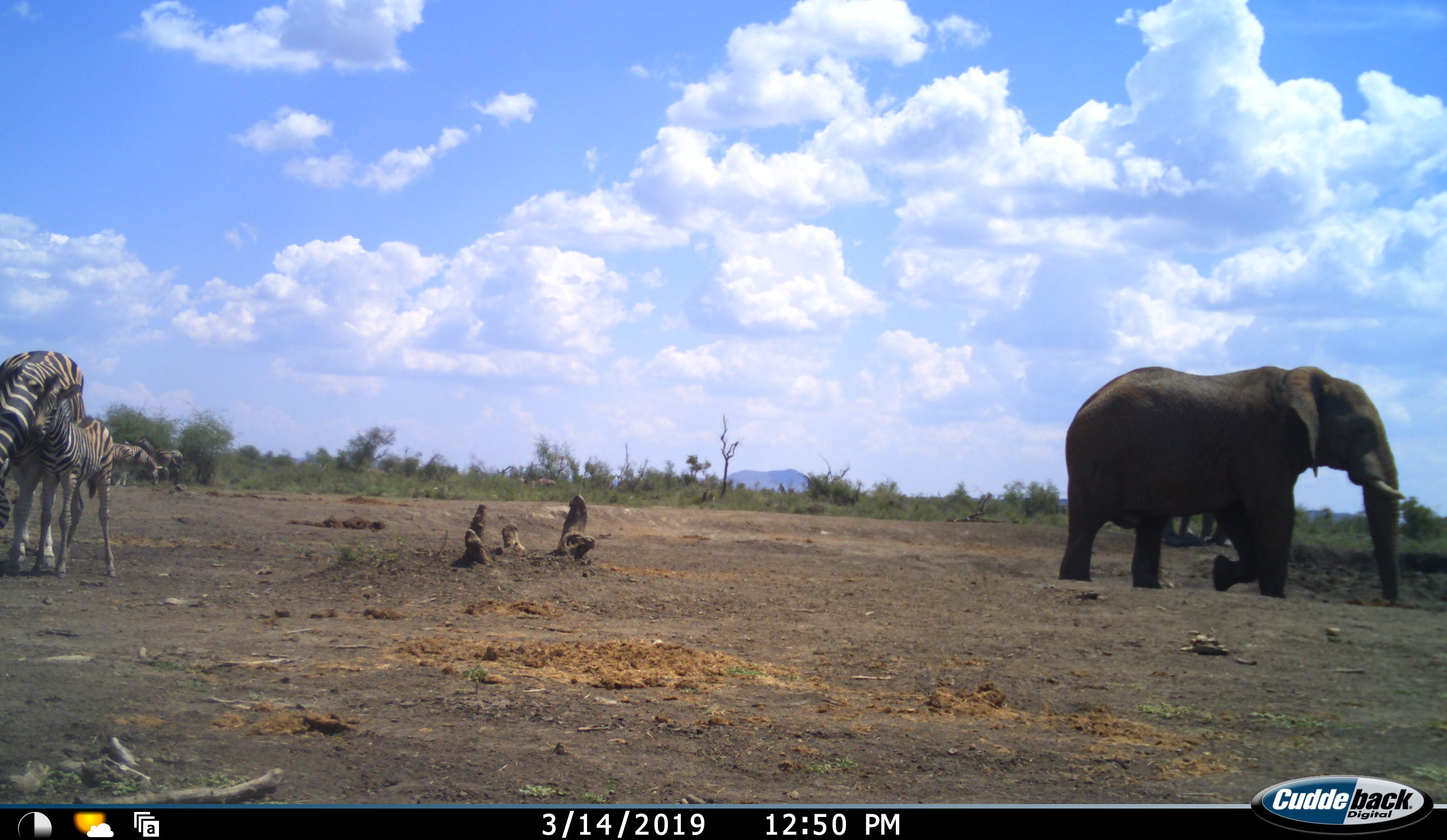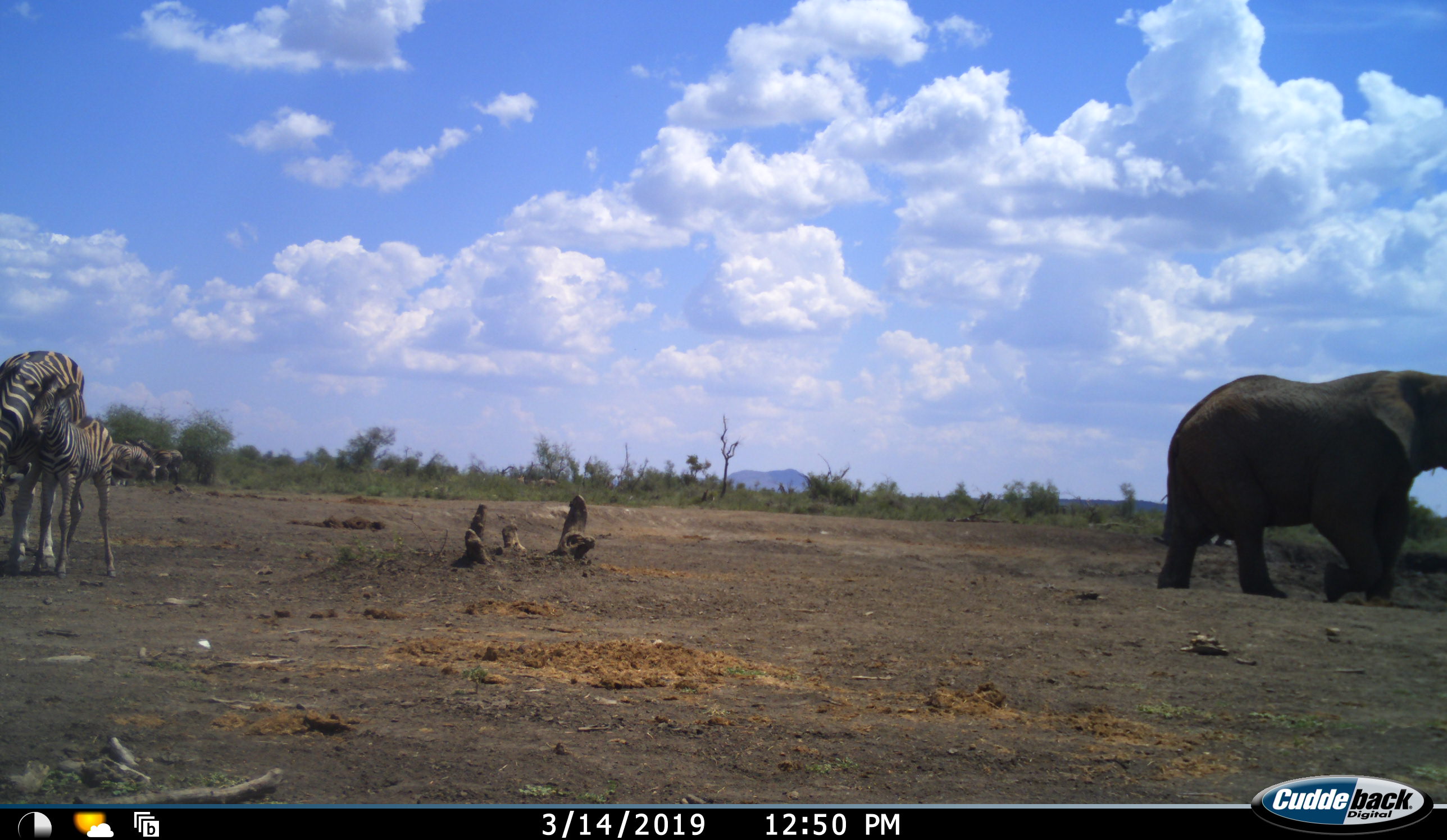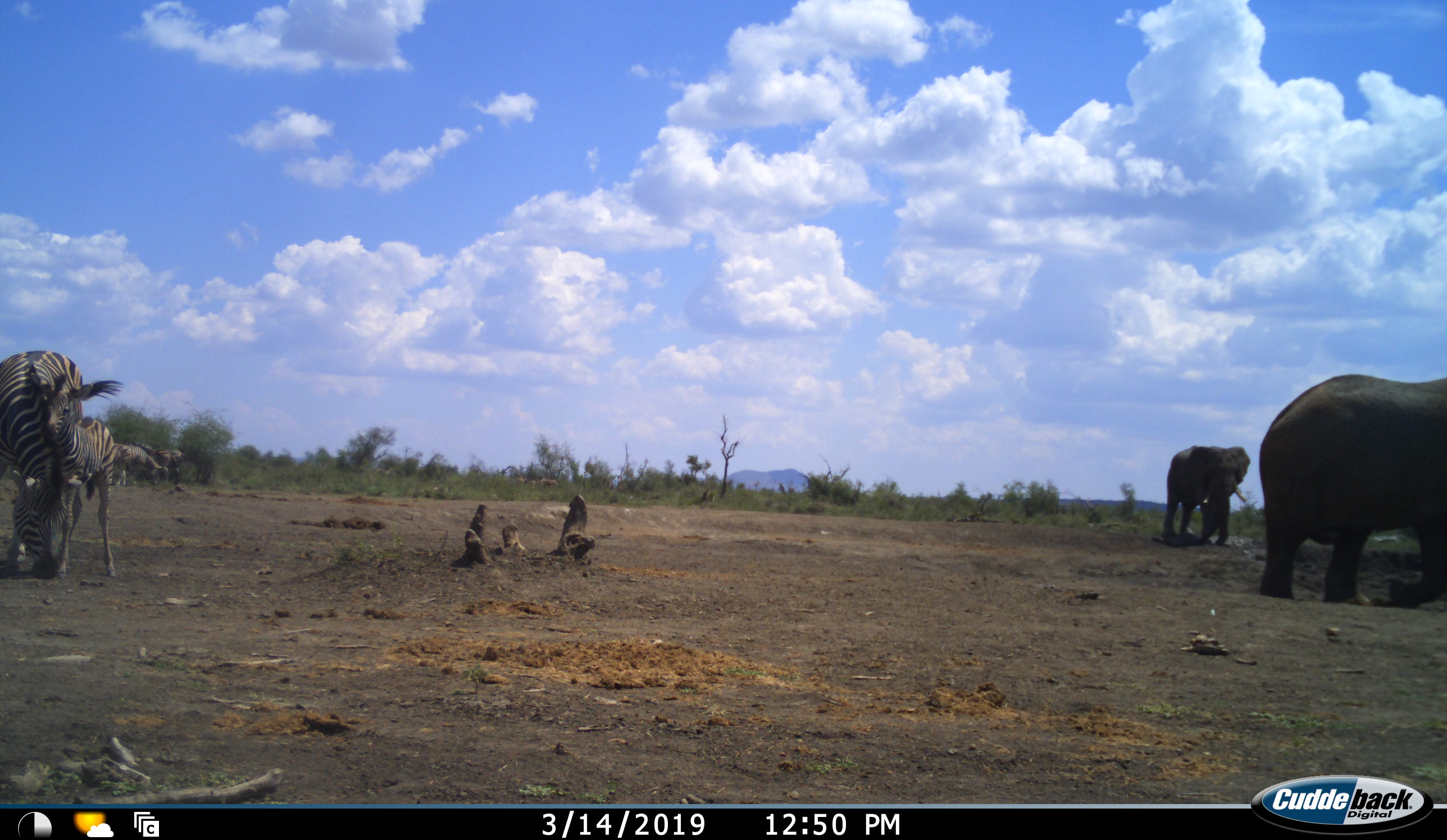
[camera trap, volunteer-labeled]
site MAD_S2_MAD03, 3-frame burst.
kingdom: Animalia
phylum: Chordata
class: Mammalia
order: Proboscidea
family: Elephantidae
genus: Loxodonta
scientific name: Loxodonta africana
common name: african bush elephant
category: elephant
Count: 2.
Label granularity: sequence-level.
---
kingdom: Animalia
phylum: Chordata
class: Mammalia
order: Perissodactyla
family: Equidae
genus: Equus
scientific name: Equus quagga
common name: plains zebra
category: zebraplains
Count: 5.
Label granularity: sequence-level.